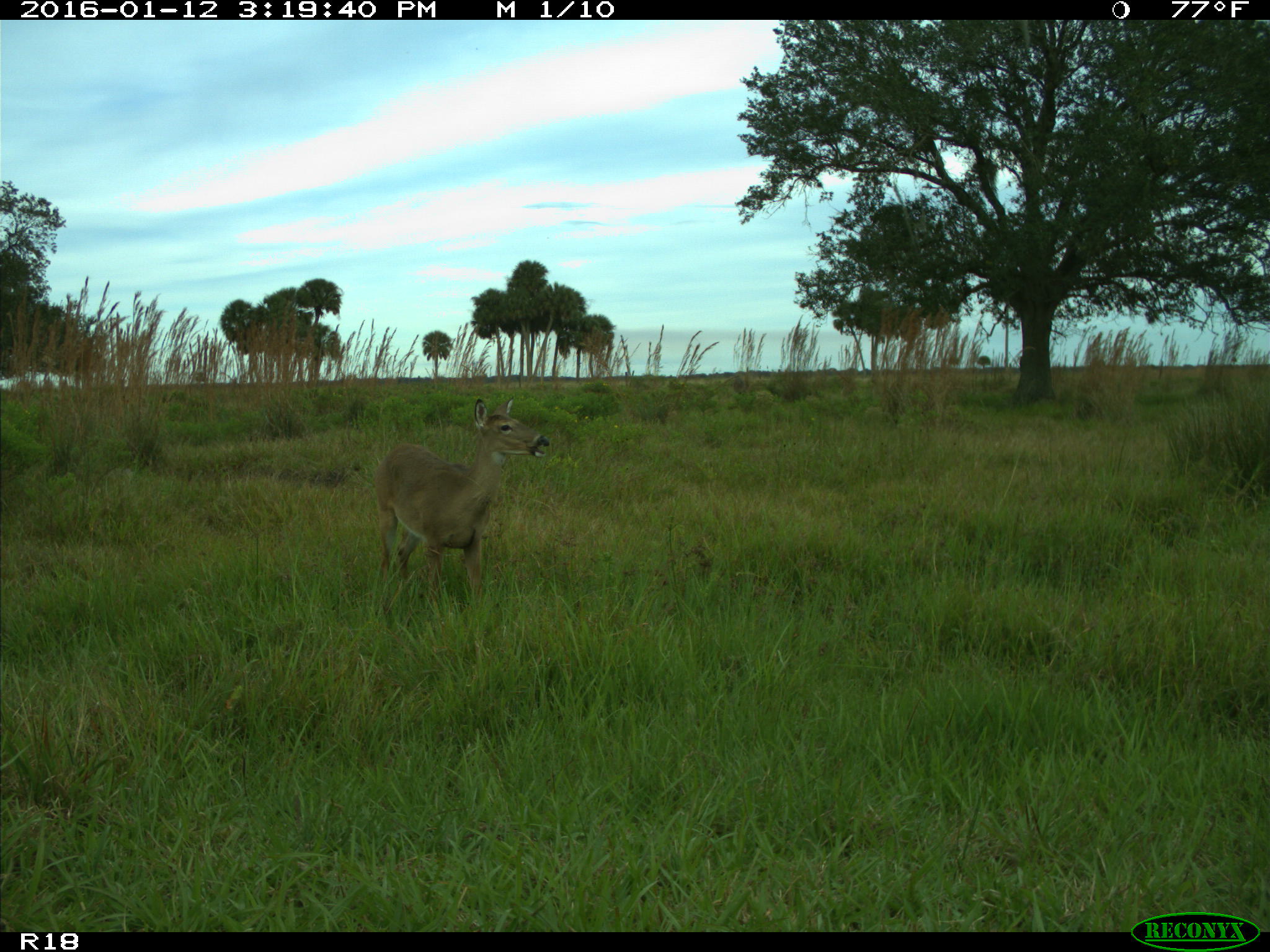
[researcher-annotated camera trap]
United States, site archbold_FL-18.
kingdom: Animalia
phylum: Chordata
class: Mammalia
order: Artiodactyla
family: Cervidae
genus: Odocoileus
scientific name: Odocoileus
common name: deer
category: unidentified deer